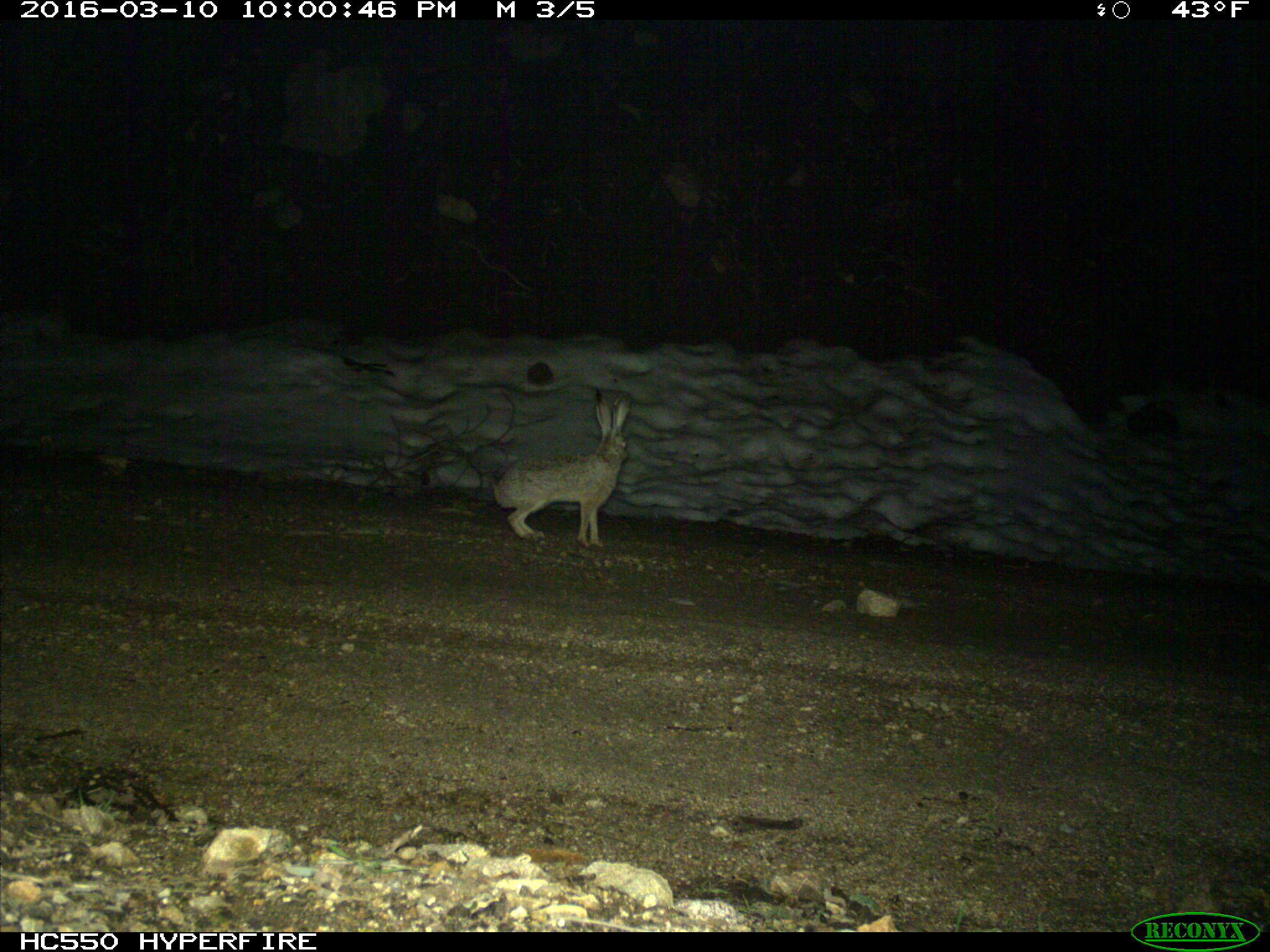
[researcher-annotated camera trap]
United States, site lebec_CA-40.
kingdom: Animalia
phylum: Chordata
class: Mammalia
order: Lagomorpha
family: Leporidae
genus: Lepus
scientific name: Lepus californicus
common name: black-tailed jackrabbit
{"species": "Lepus californicus (black-tailed jackrabbit)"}